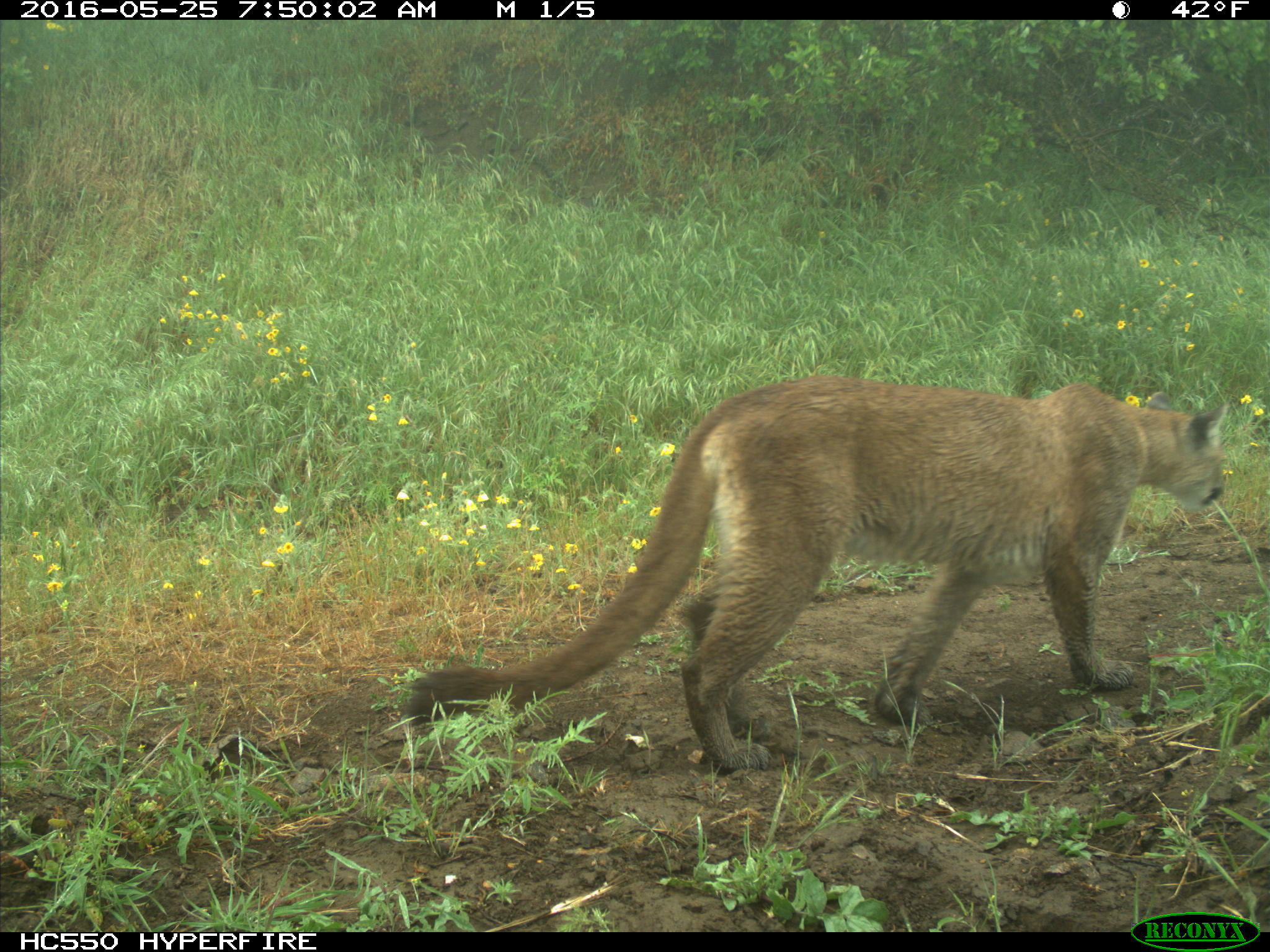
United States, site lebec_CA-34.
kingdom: Animalia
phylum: Chordata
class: Mammalia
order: Carnivora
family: Felidae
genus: Puma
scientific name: Puma concolor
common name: mountain lion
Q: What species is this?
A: Puma concolor (mountain lion).